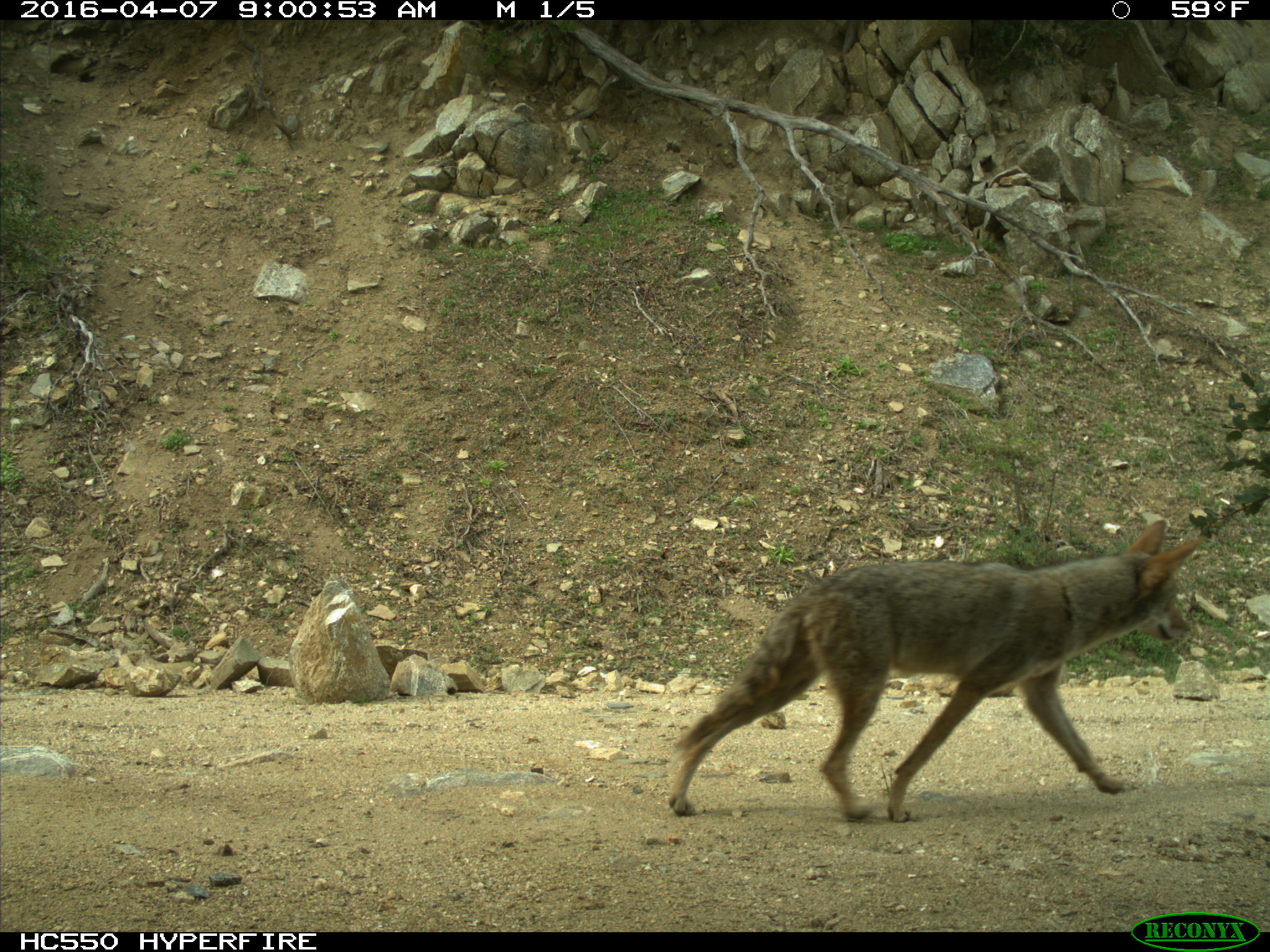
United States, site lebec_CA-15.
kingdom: Animalia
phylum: Chordata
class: Mammalia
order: Carnivora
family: Canidae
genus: Canis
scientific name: Canis latrans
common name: coyote